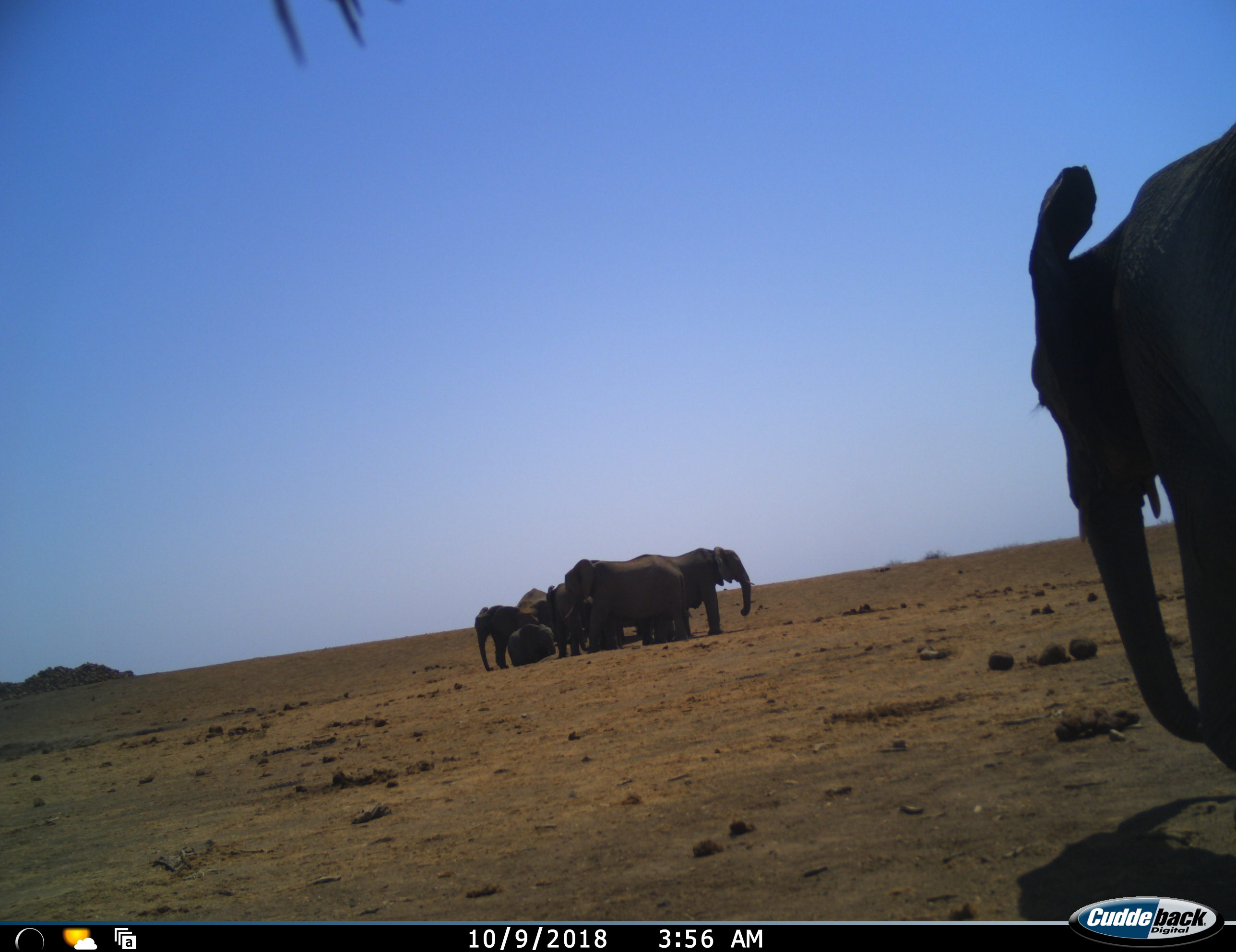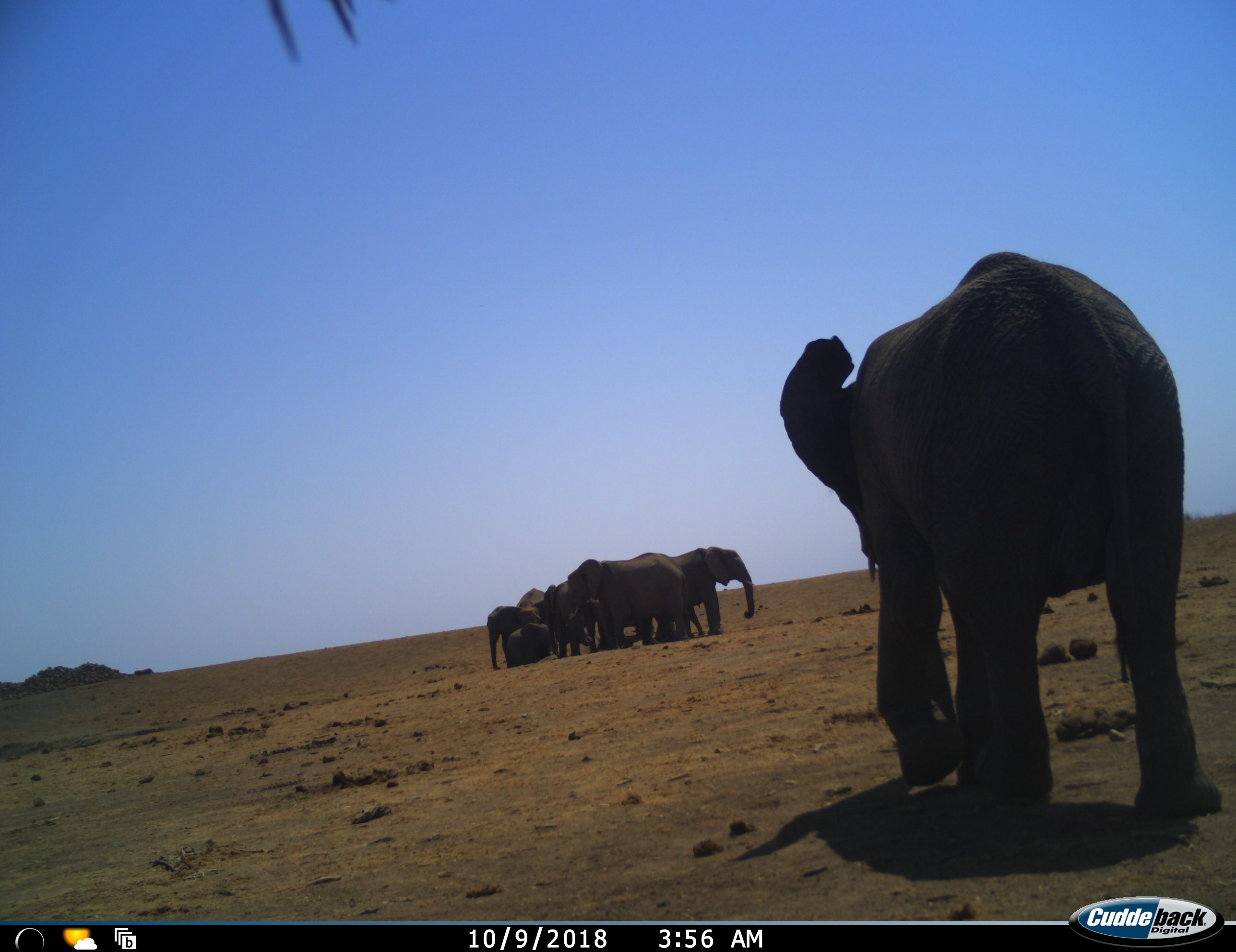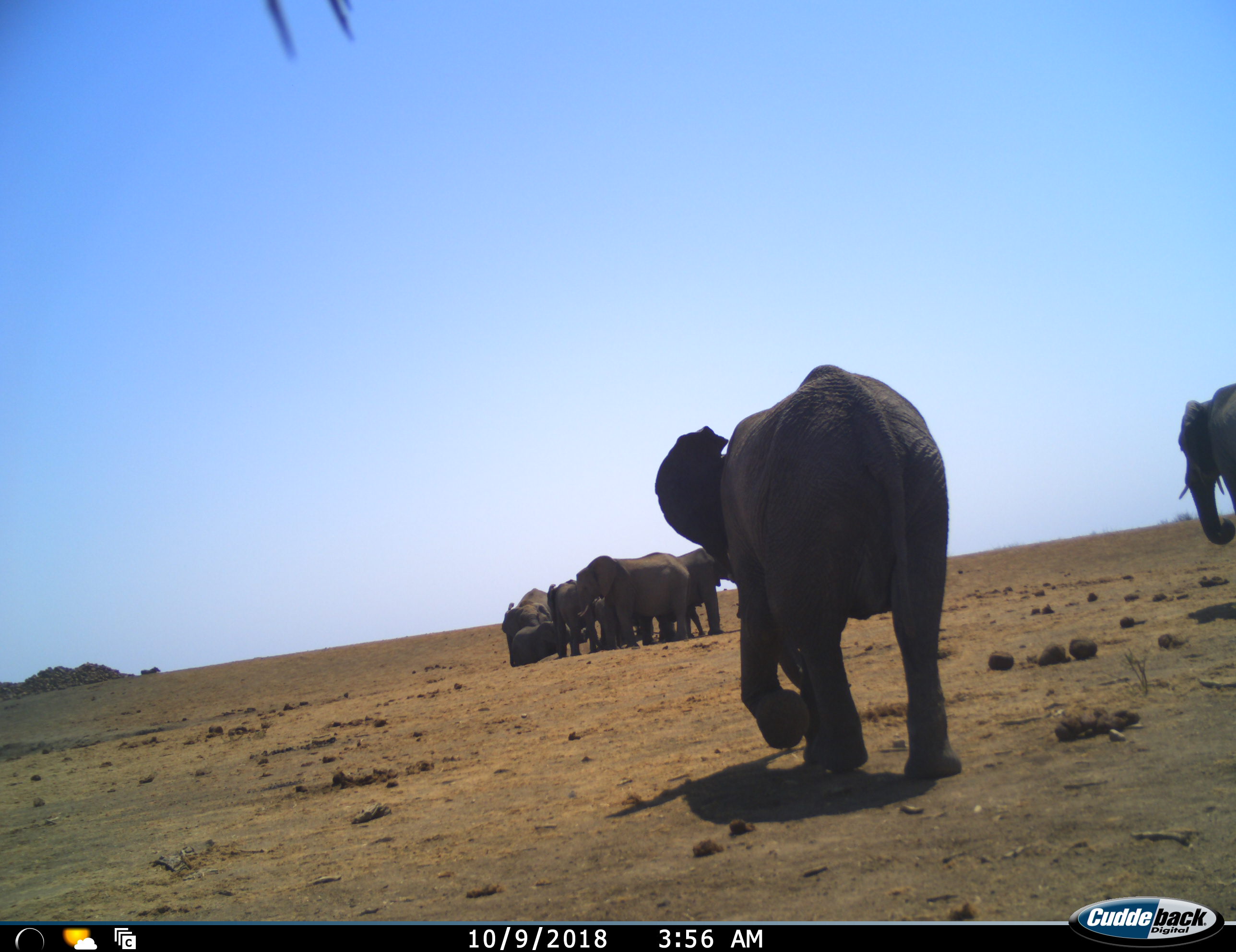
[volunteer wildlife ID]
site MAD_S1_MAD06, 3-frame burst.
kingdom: Animalia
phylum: Chordata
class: Mammalia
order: Proboscidea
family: Elephantidae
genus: Loxodonta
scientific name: Loxodonta africana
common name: african bush elephant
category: elephant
Elephant (african bush elephant) (Loxodonta africana), count 11-50. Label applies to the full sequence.